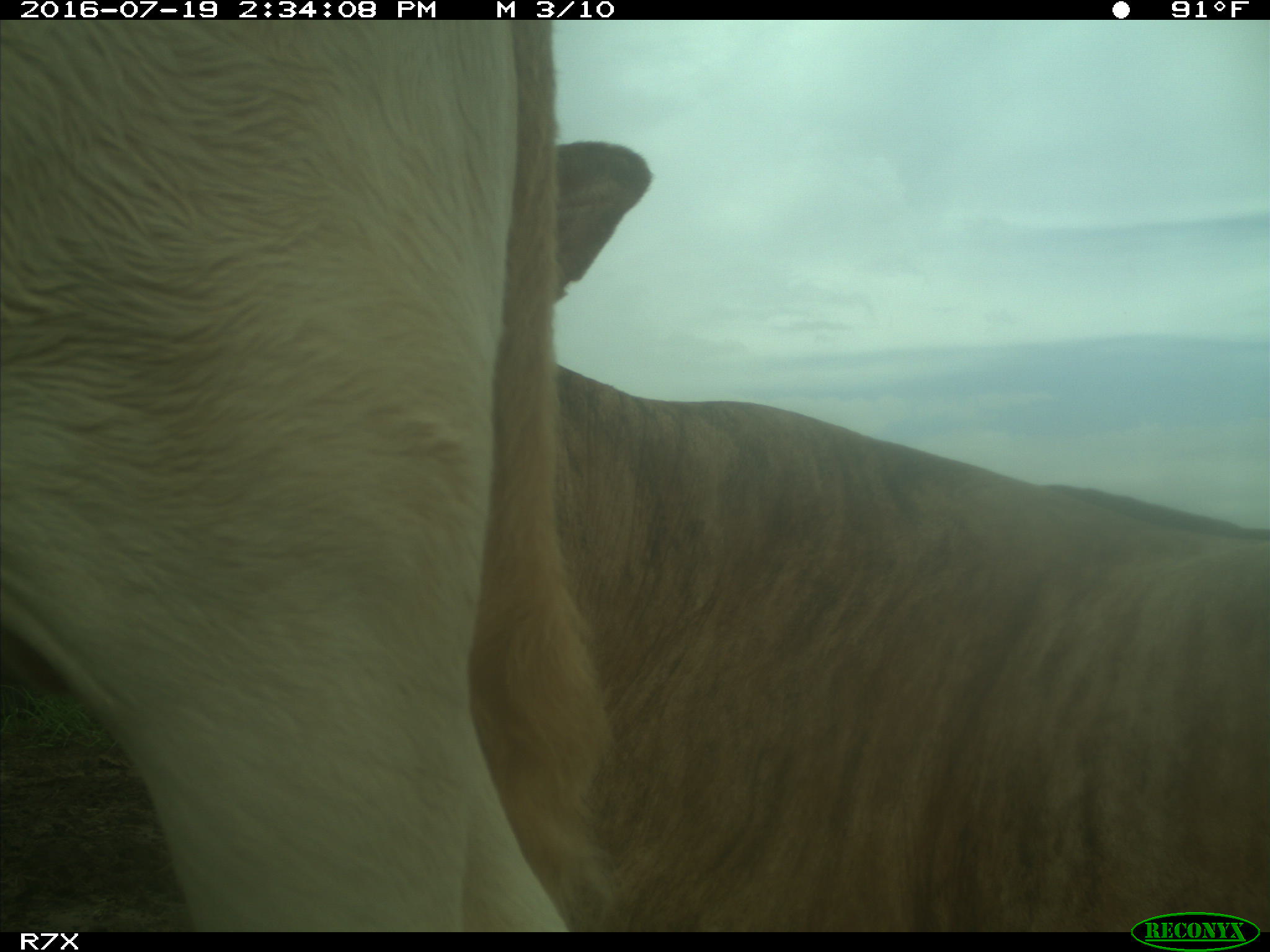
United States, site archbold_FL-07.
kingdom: Animalia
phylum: Chordata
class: Mammalia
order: Artiodactyla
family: Bovidae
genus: Bos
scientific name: Bos taurus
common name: domestic cow